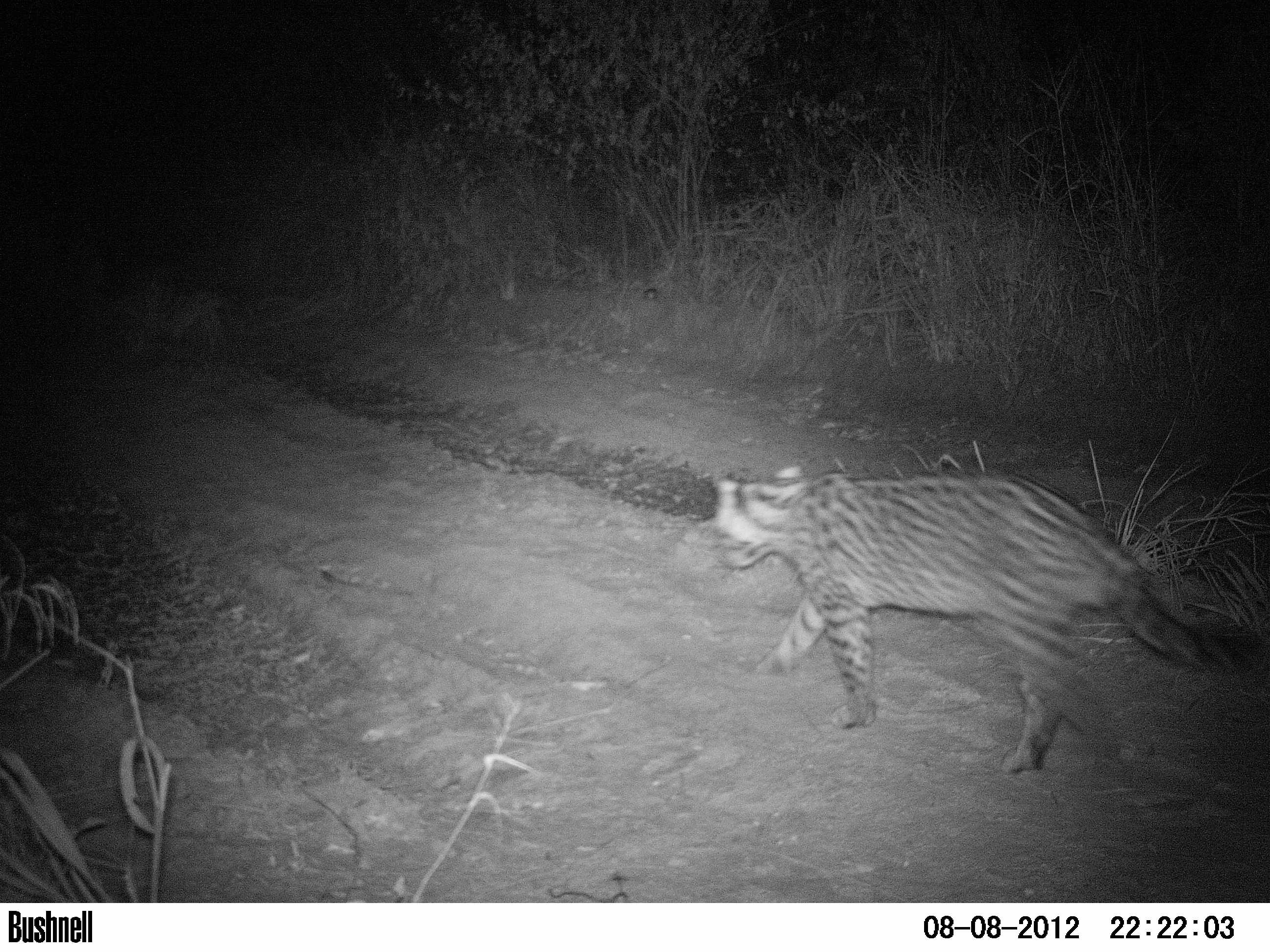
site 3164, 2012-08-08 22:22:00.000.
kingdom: Animalia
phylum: Chordata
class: Mammalia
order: Carnivora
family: Felidae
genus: Leopardus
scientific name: Leopardus pardalis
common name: ocelot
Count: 1.